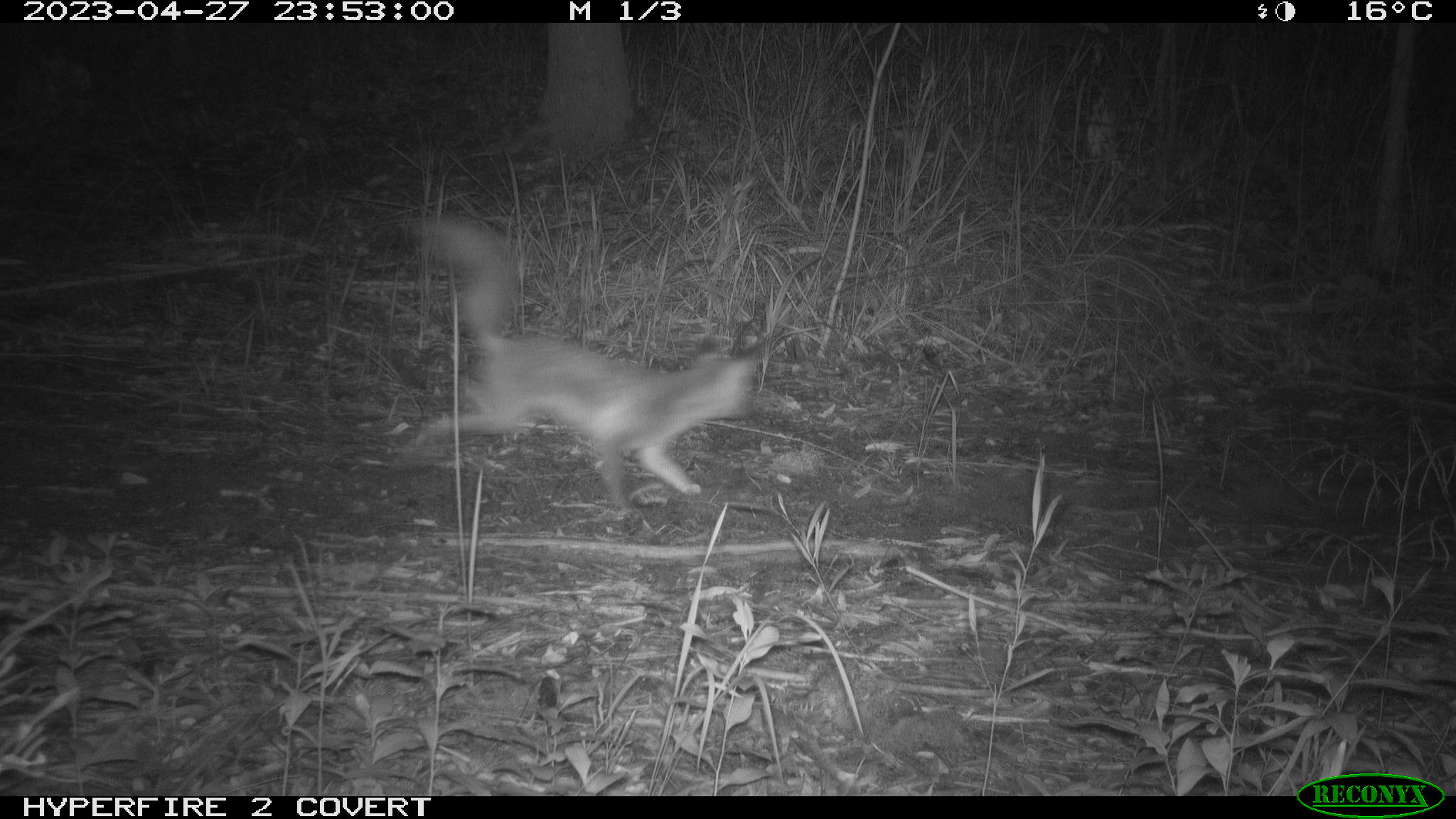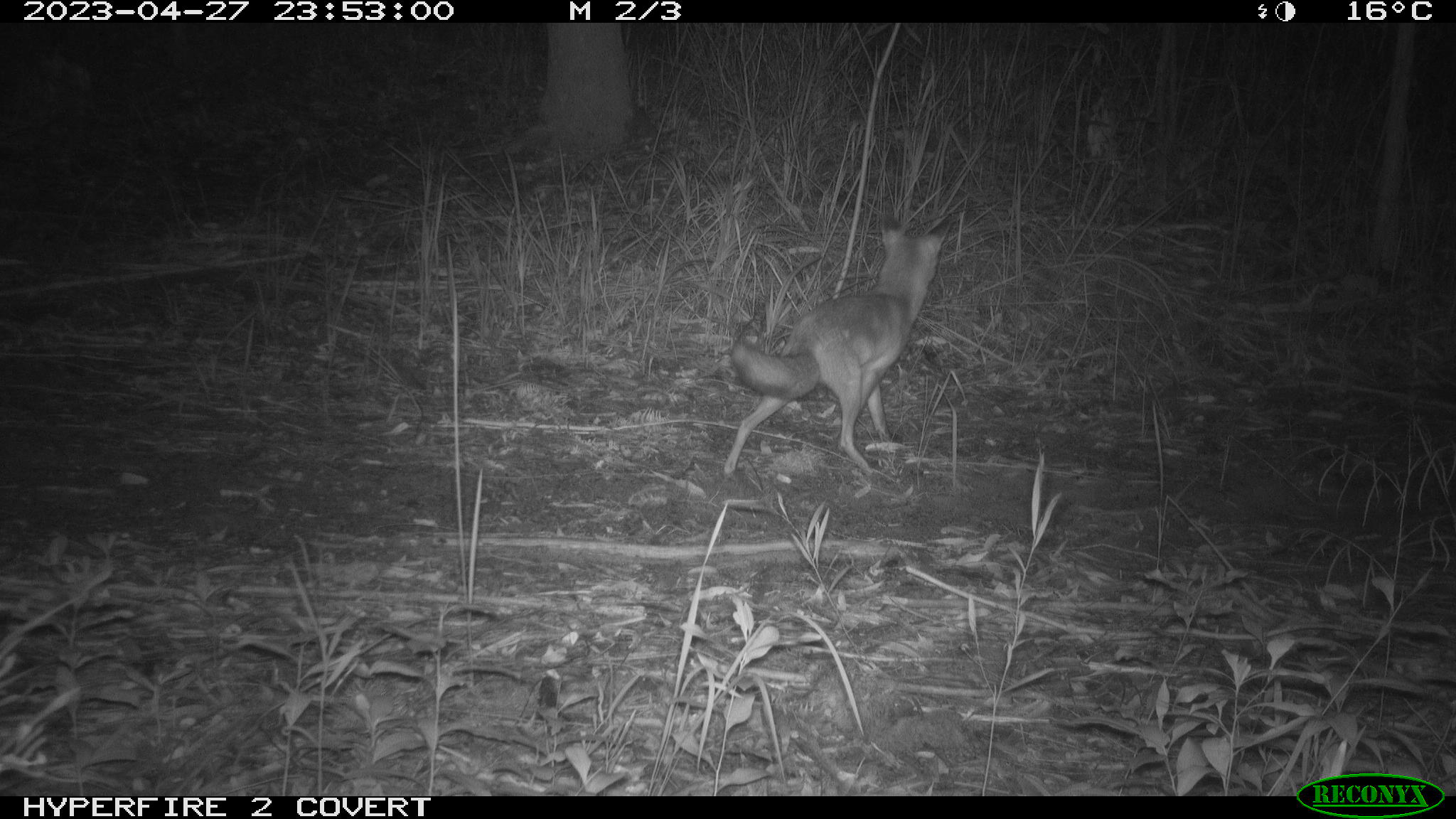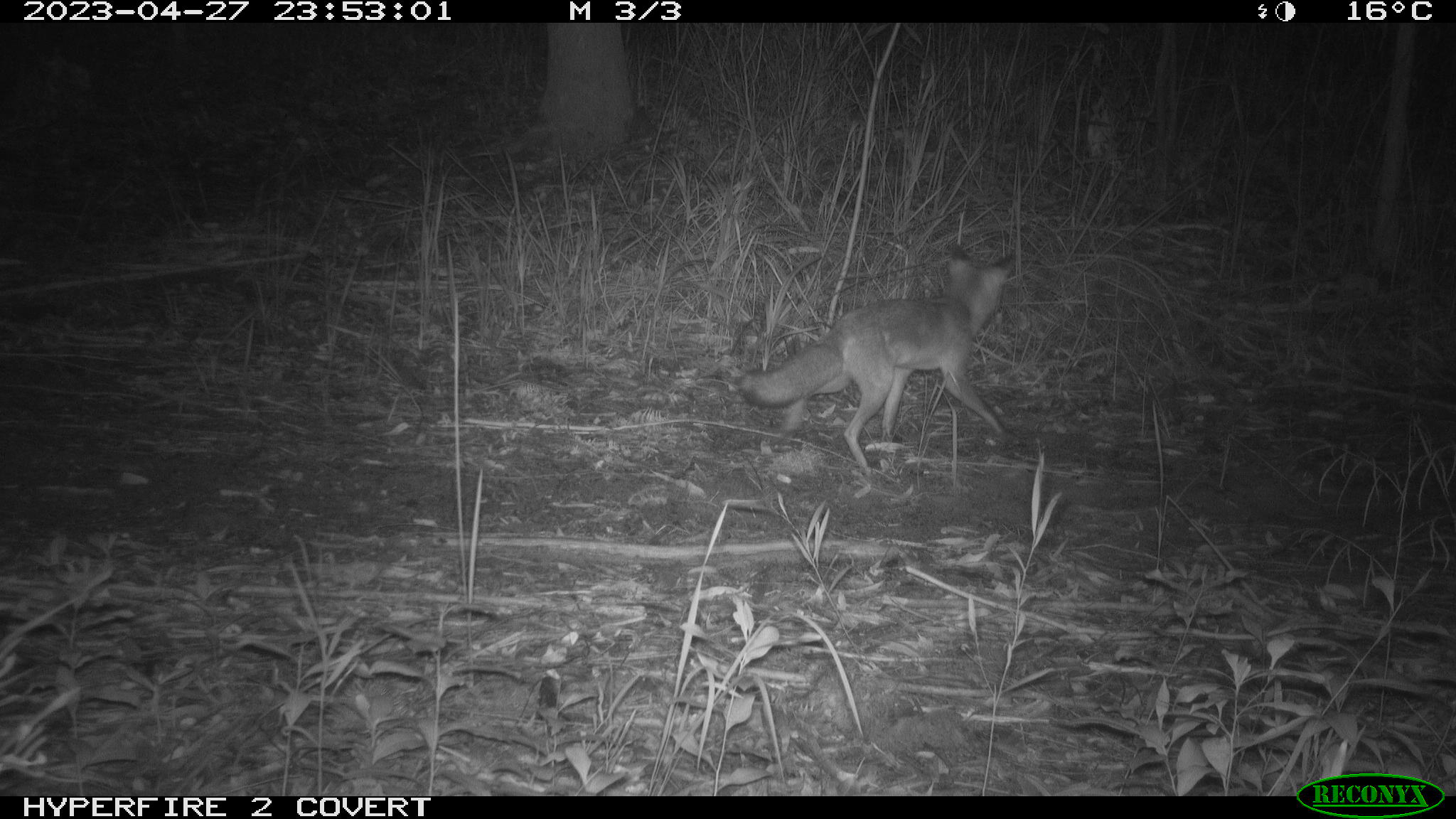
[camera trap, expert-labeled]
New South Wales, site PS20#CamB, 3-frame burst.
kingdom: Animalia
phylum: Chordata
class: Mammalia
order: Carnivora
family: Canidae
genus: Vulpes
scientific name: Vulpes vulpes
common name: red fox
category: fox